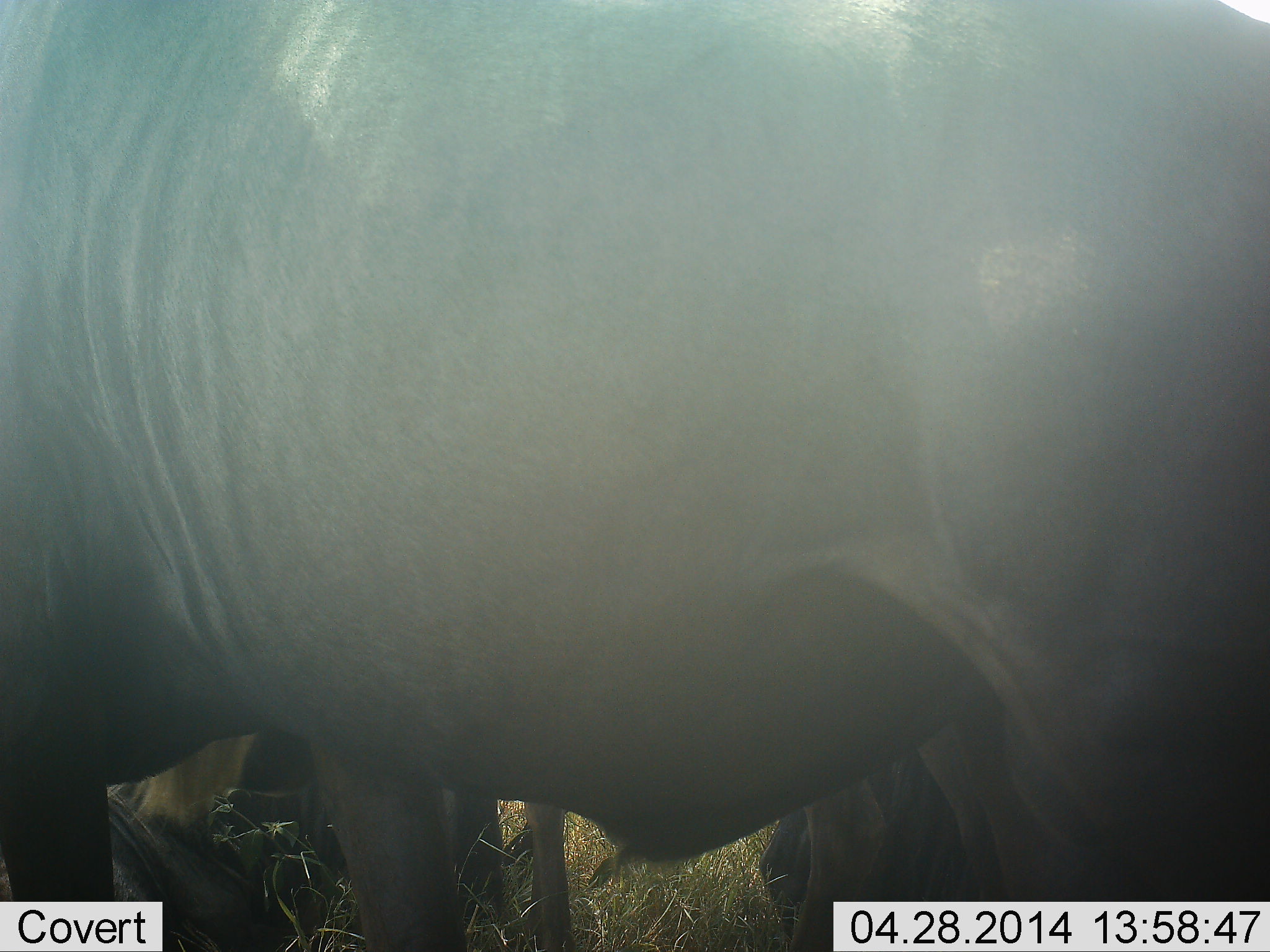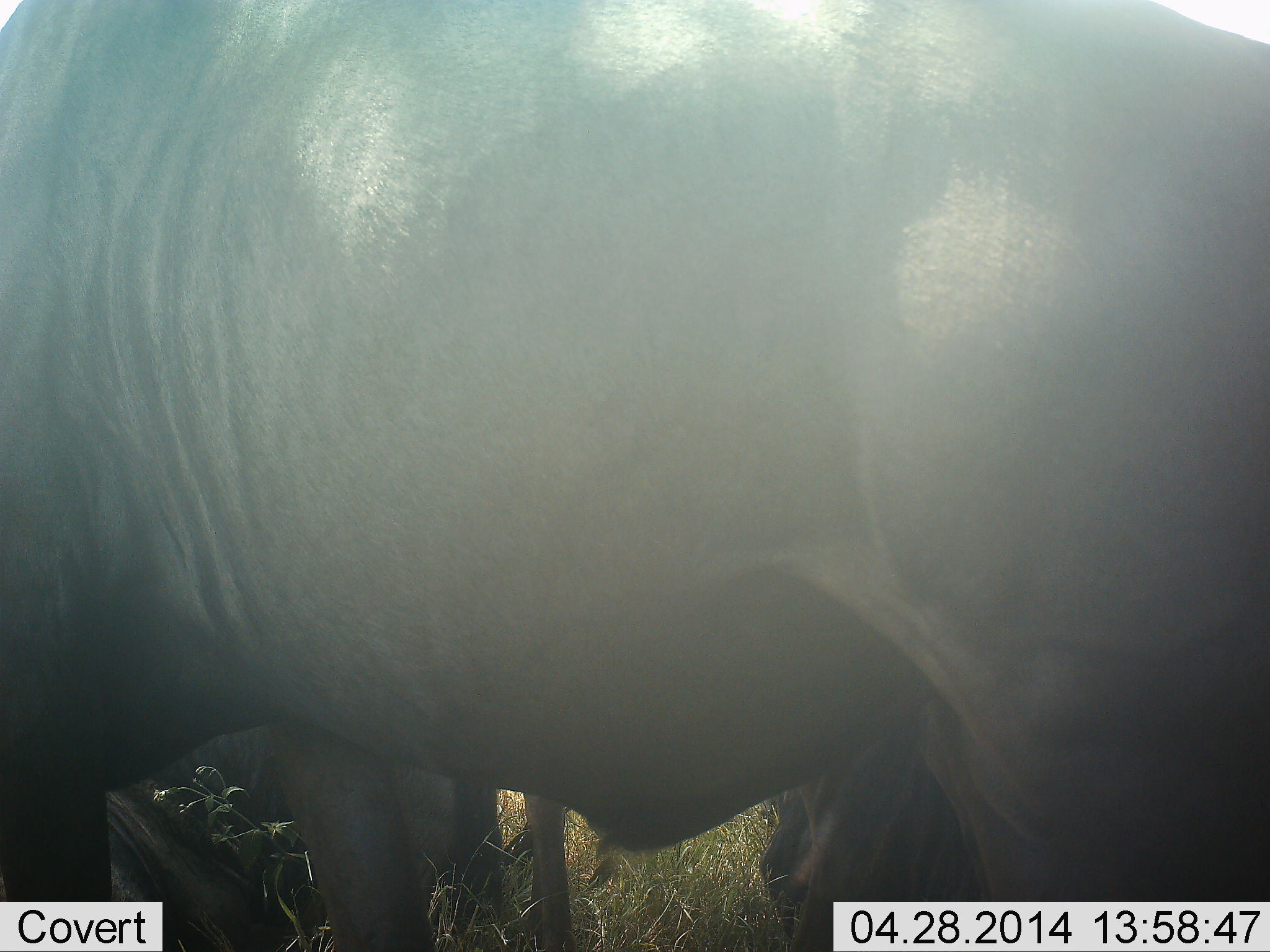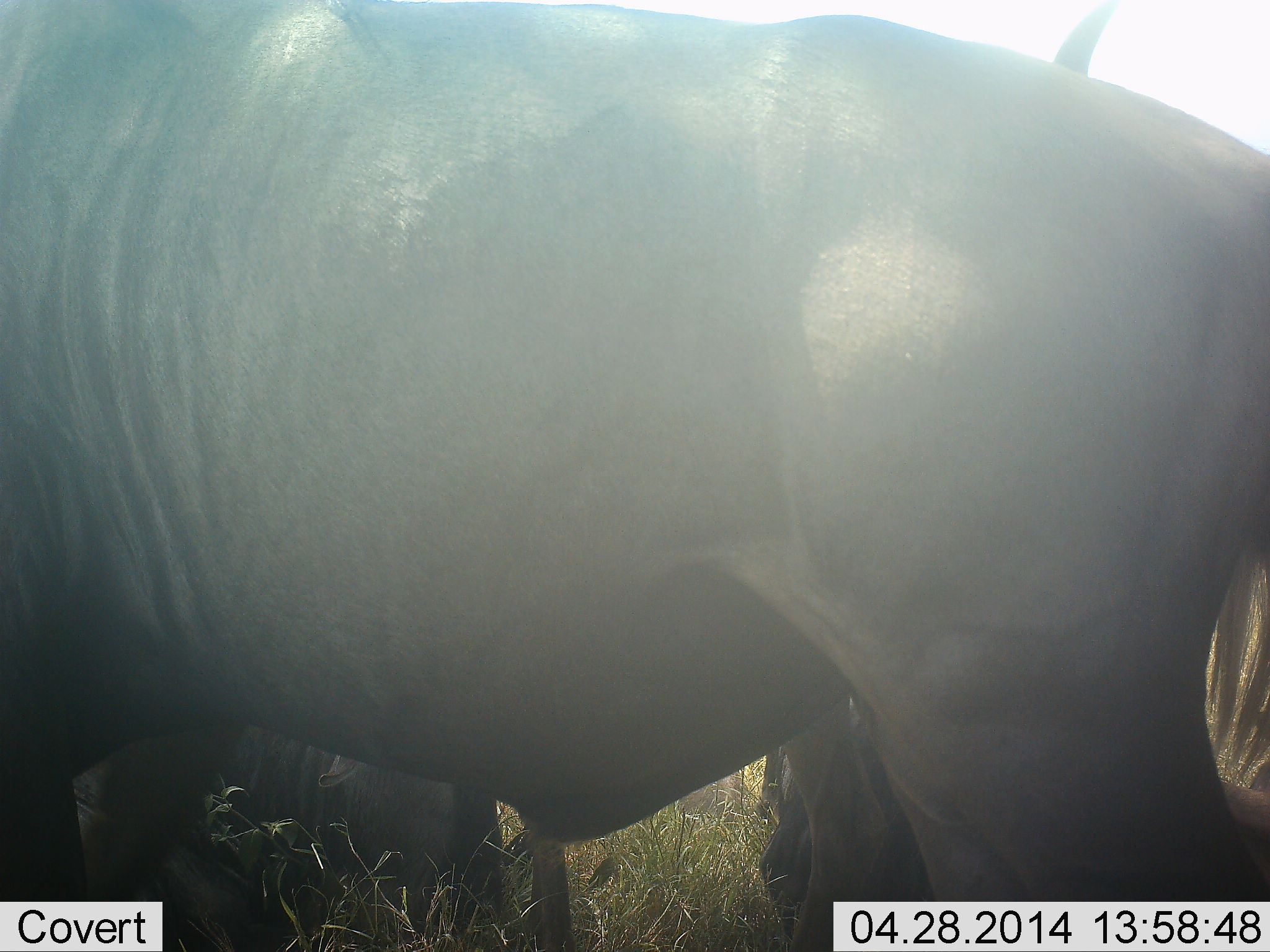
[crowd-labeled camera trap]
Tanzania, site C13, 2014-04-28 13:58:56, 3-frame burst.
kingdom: Animalia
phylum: Chordata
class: Mammalia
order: Artiodactyla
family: Bovidae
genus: Connochaetes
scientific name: Connochaetes taurinus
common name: blue wildebeest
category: wildebeest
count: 3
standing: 70%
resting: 40%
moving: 30%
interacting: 10%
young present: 0%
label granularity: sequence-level